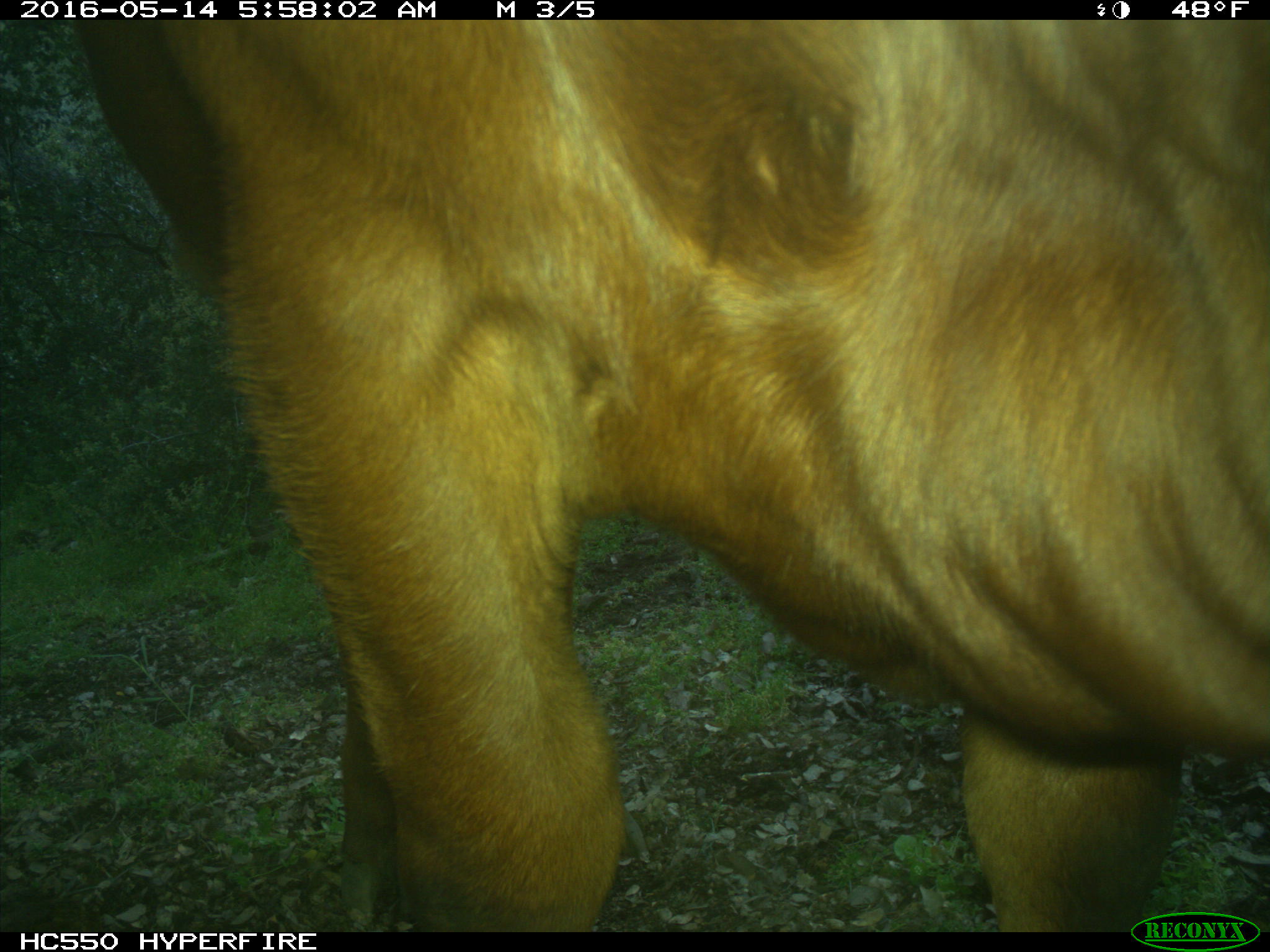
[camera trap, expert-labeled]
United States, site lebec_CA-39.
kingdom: Animalia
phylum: Chordata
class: Mammalia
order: Artiodactyla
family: Bovidae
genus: Bos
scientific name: Bos taurus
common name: domestic cow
Bos taurus (domestic cow).